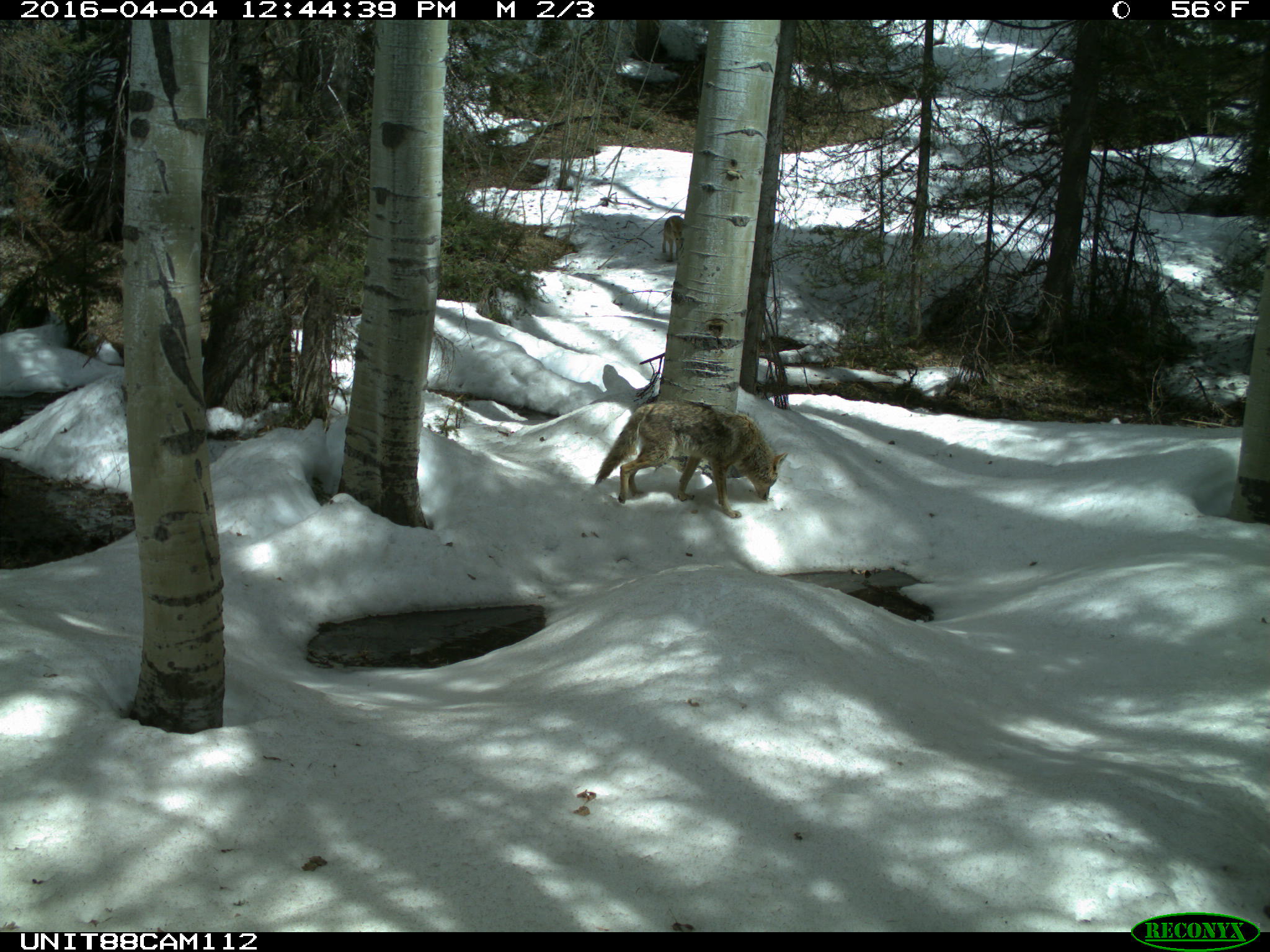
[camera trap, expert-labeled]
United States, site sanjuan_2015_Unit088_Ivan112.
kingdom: Animalia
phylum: Chordata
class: Mammalia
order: Carnivora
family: Canidae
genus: Canis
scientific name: Canis latrans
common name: coyote